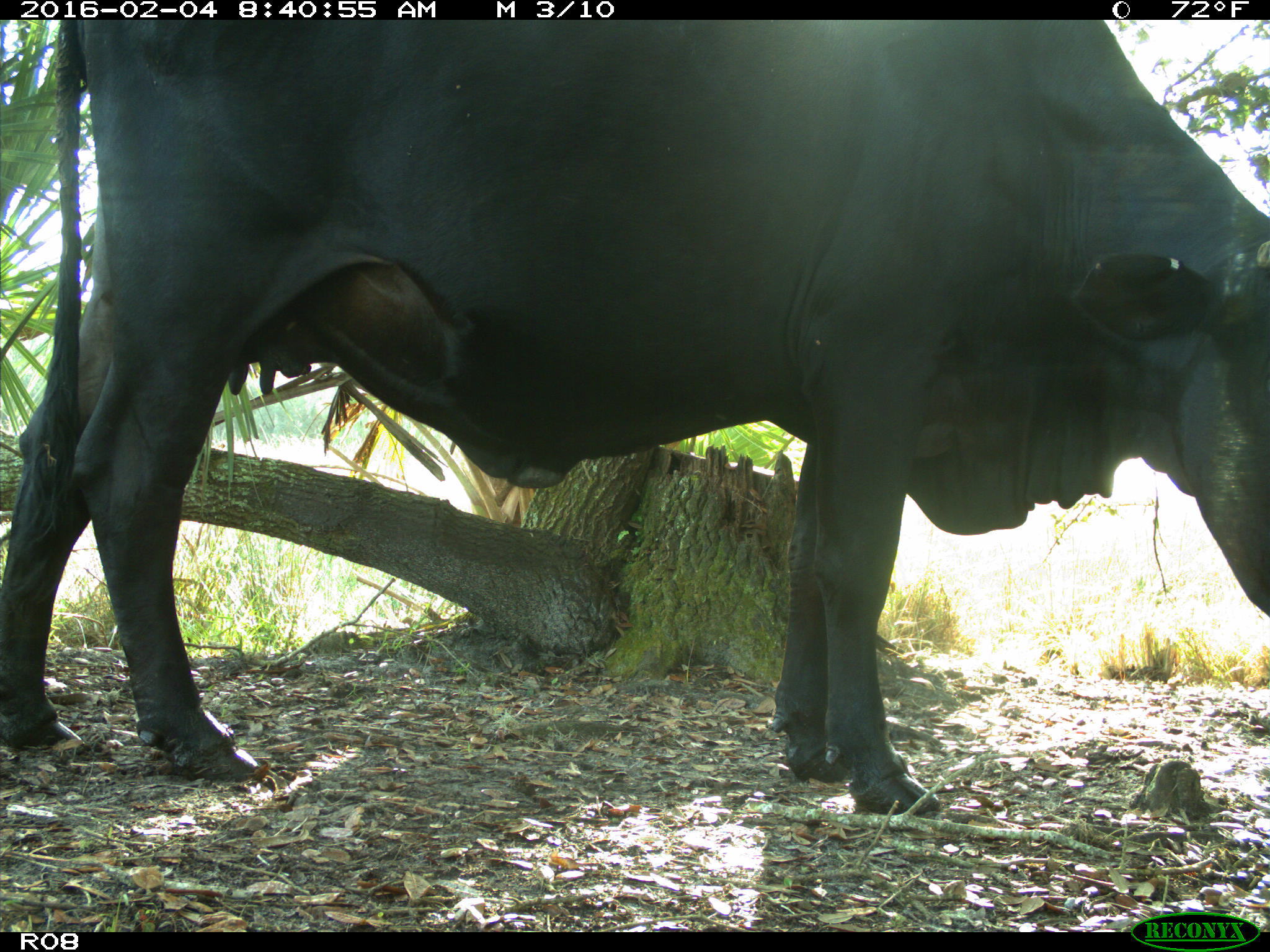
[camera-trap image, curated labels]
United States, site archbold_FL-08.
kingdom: Animalia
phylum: Chordata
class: Mammalia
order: Artiodactyla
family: Bovidae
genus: Bos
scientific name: Bos taurus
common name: domestic cow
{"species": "Bos taurus (domestic cow)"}